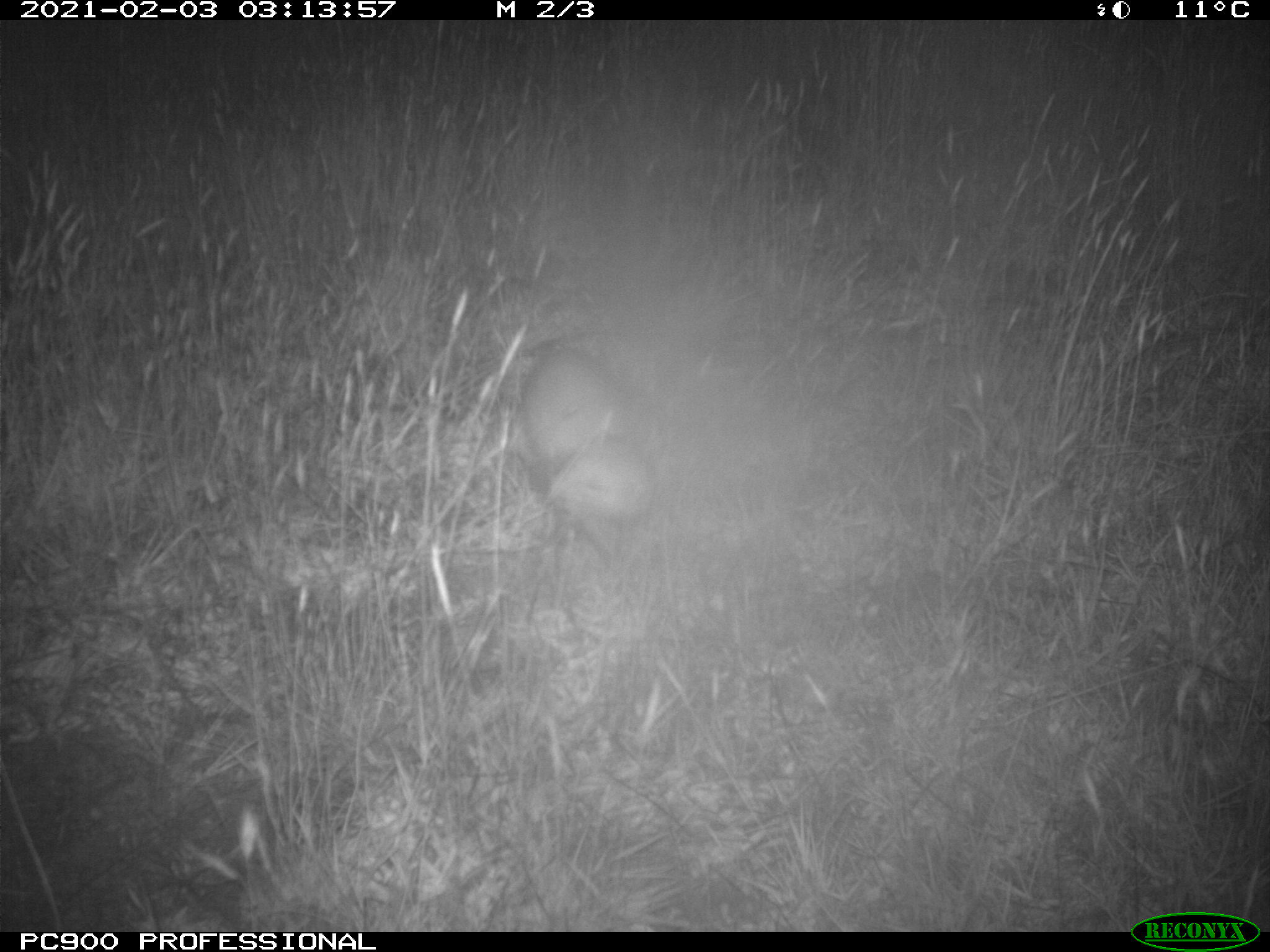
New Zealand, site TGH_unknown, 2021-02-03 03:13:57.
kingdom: Animalia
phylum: Chordata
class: Mammalia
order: Carnivora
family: Mustelidae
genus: Mustela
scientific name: Mustela furo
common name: ferret